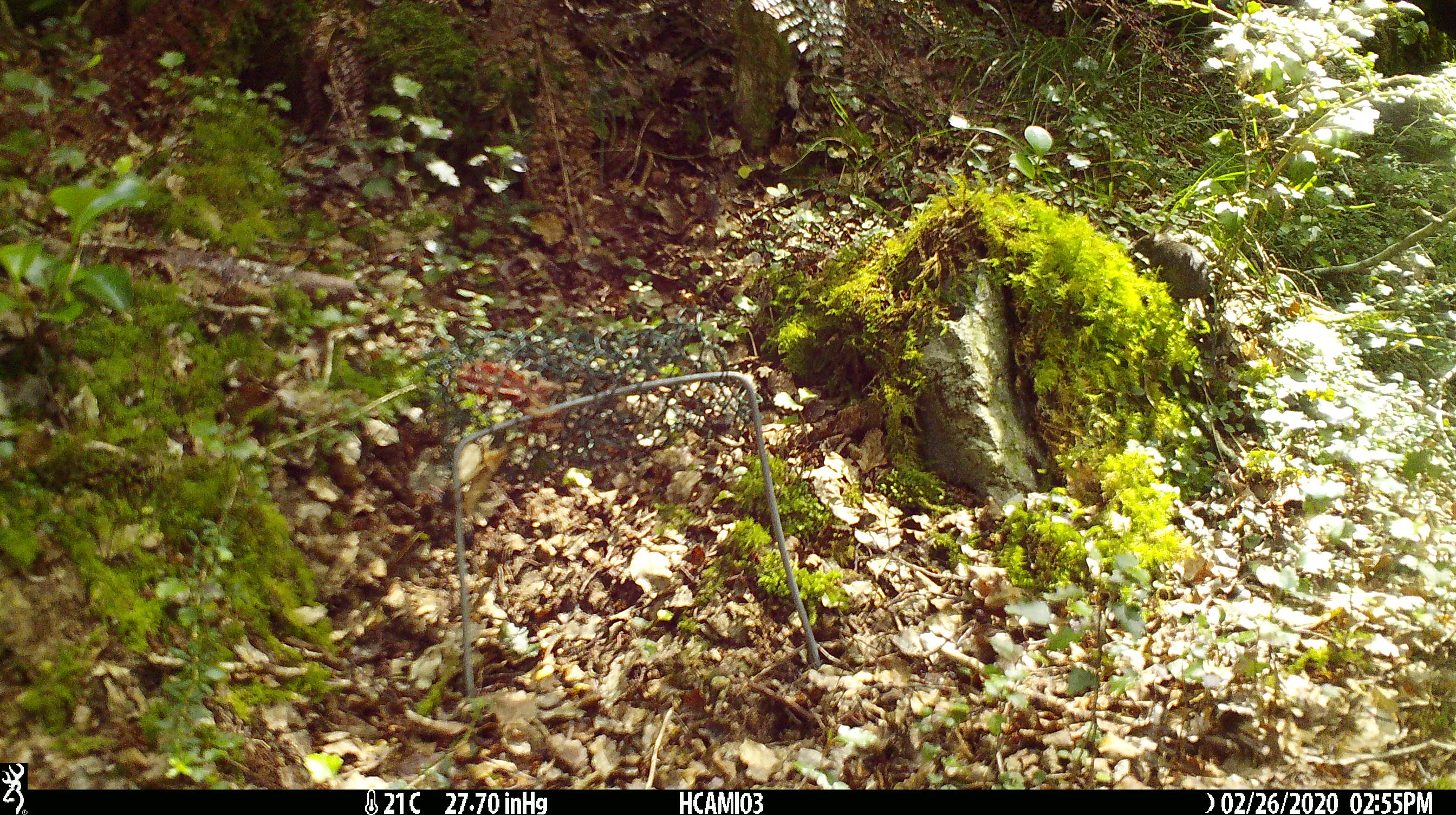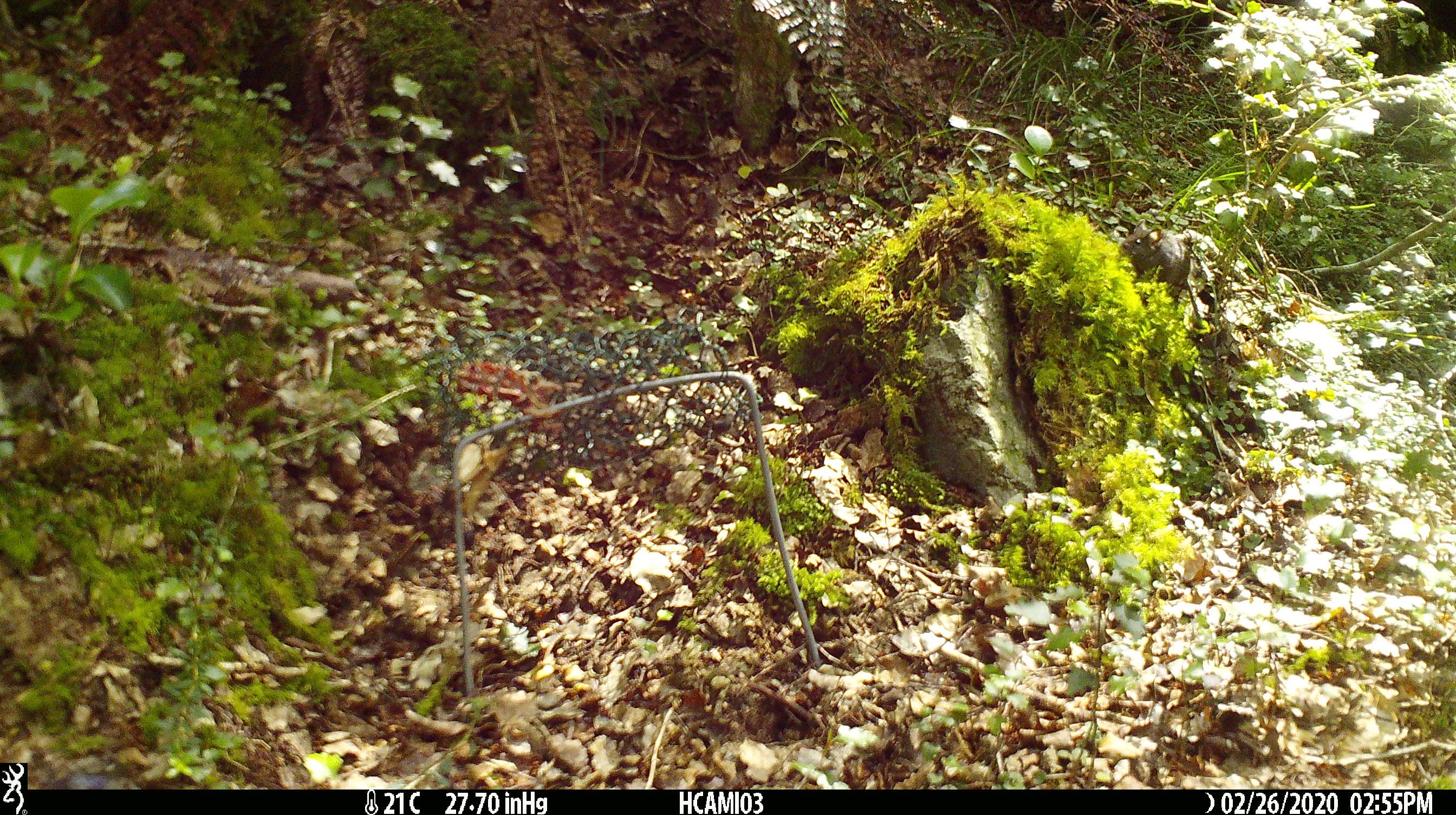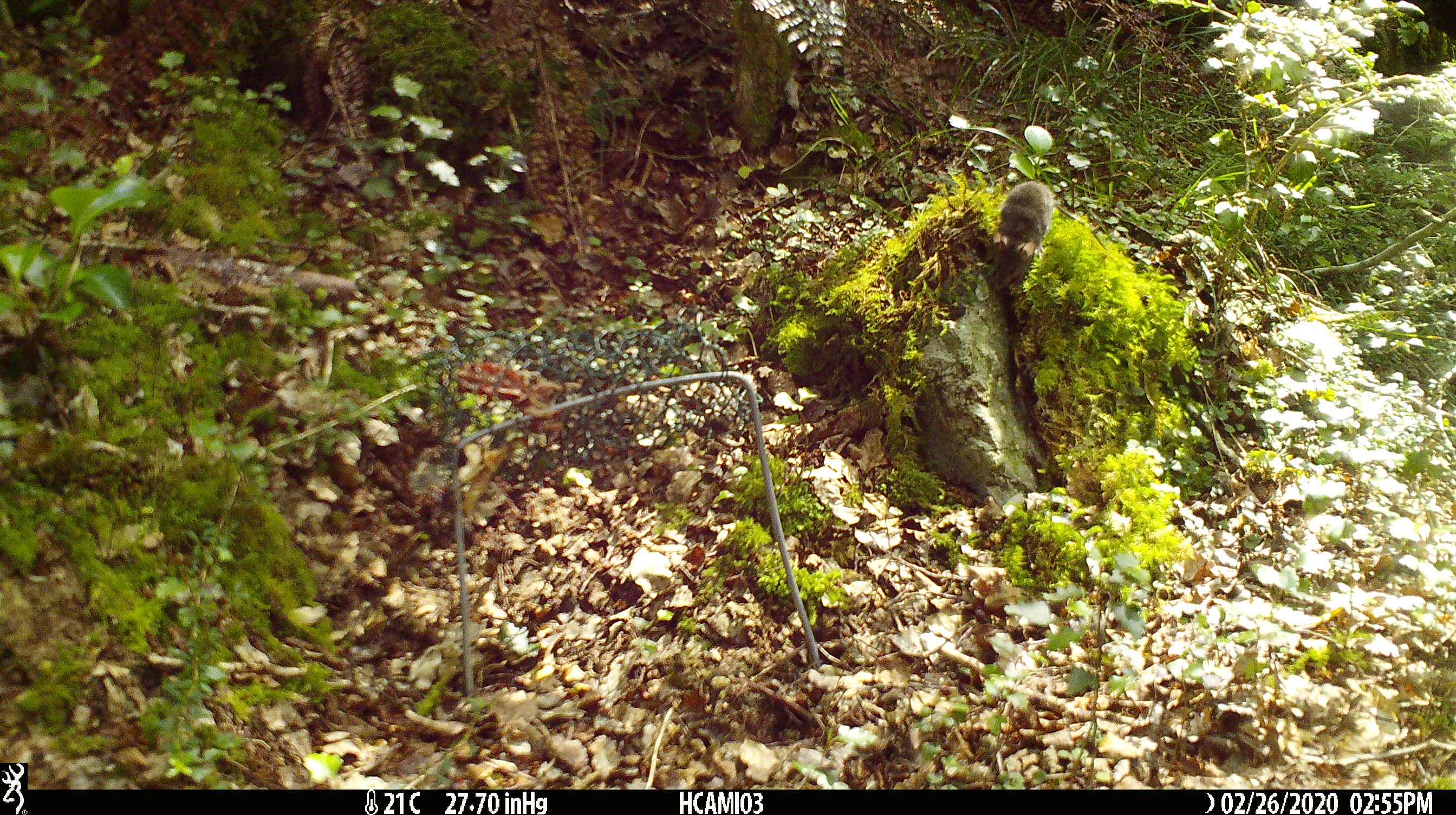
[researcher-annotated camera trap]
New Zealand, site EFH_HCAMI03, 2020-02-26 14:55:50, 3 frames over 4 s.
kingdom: Animalia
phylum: Chordata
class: Mammalia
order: Rodentia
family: Muridae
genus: Mus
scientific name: Mus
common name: mouse